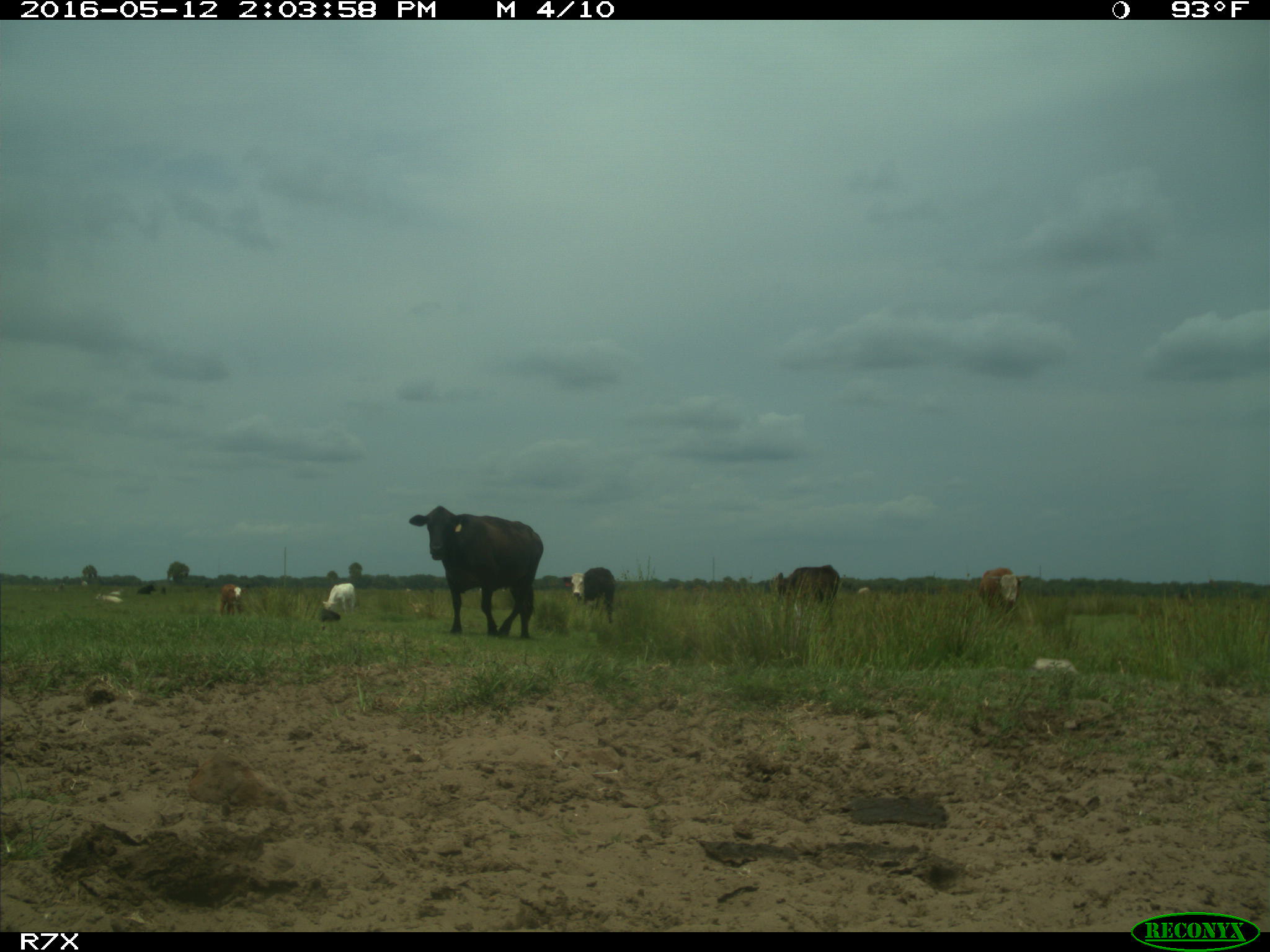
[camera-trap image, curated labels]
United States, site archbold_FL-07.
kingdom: Animalia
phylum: Chordata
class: Mammalia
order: Artiodactyla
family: Bovidae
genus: Bos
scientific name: Bos taurus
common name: domestic cow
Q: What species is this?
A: Bos taurus (domestic cow).